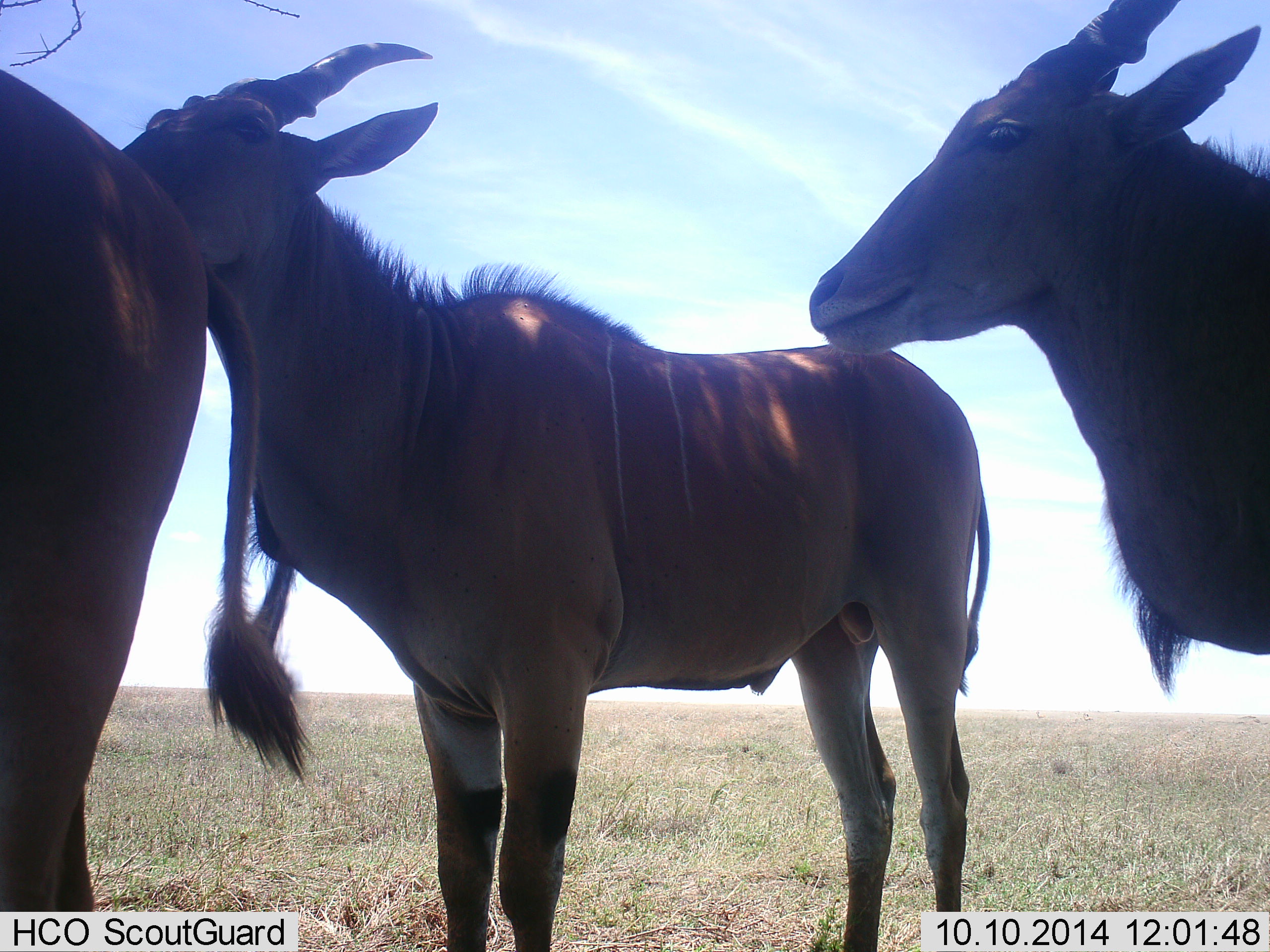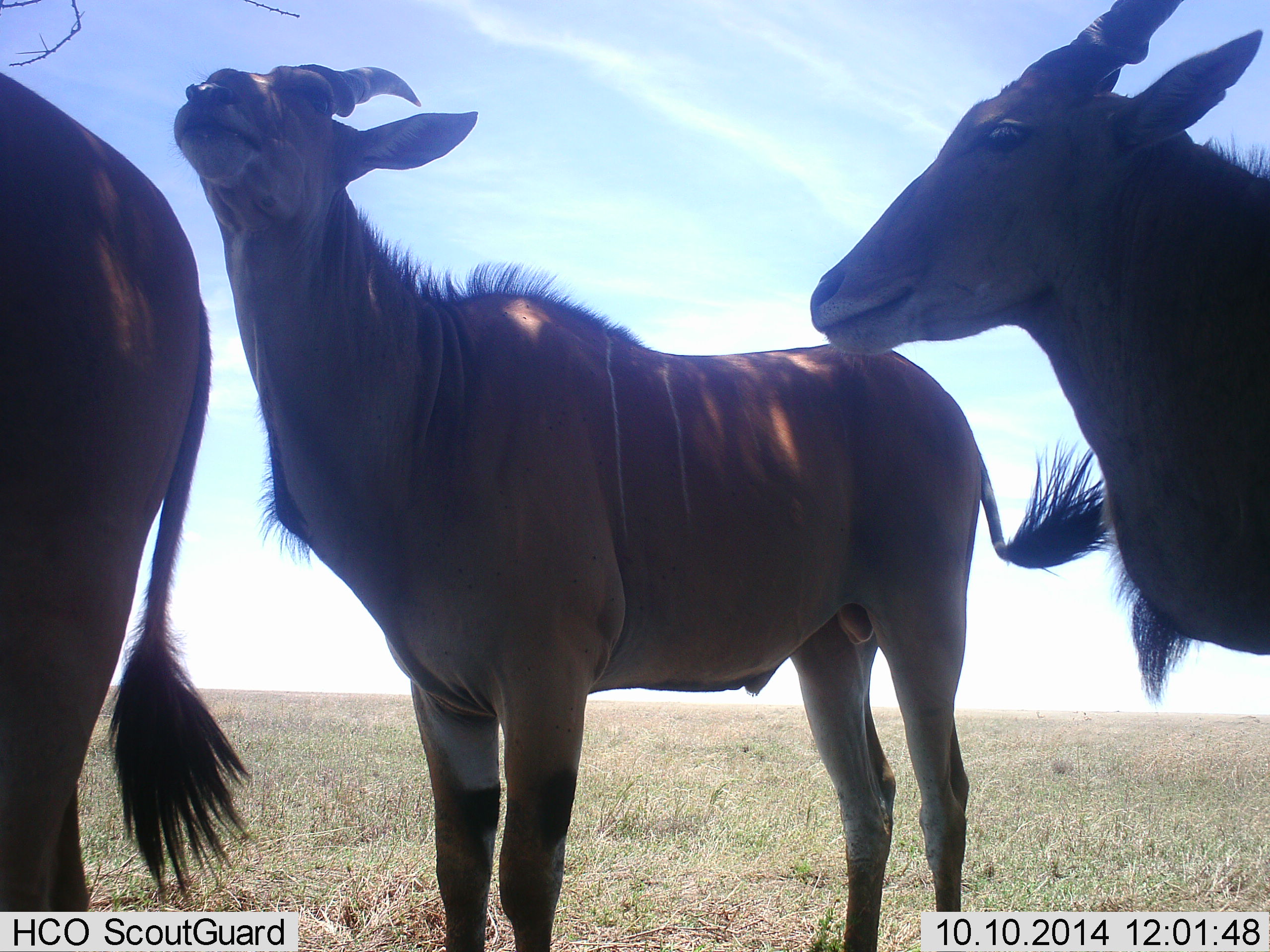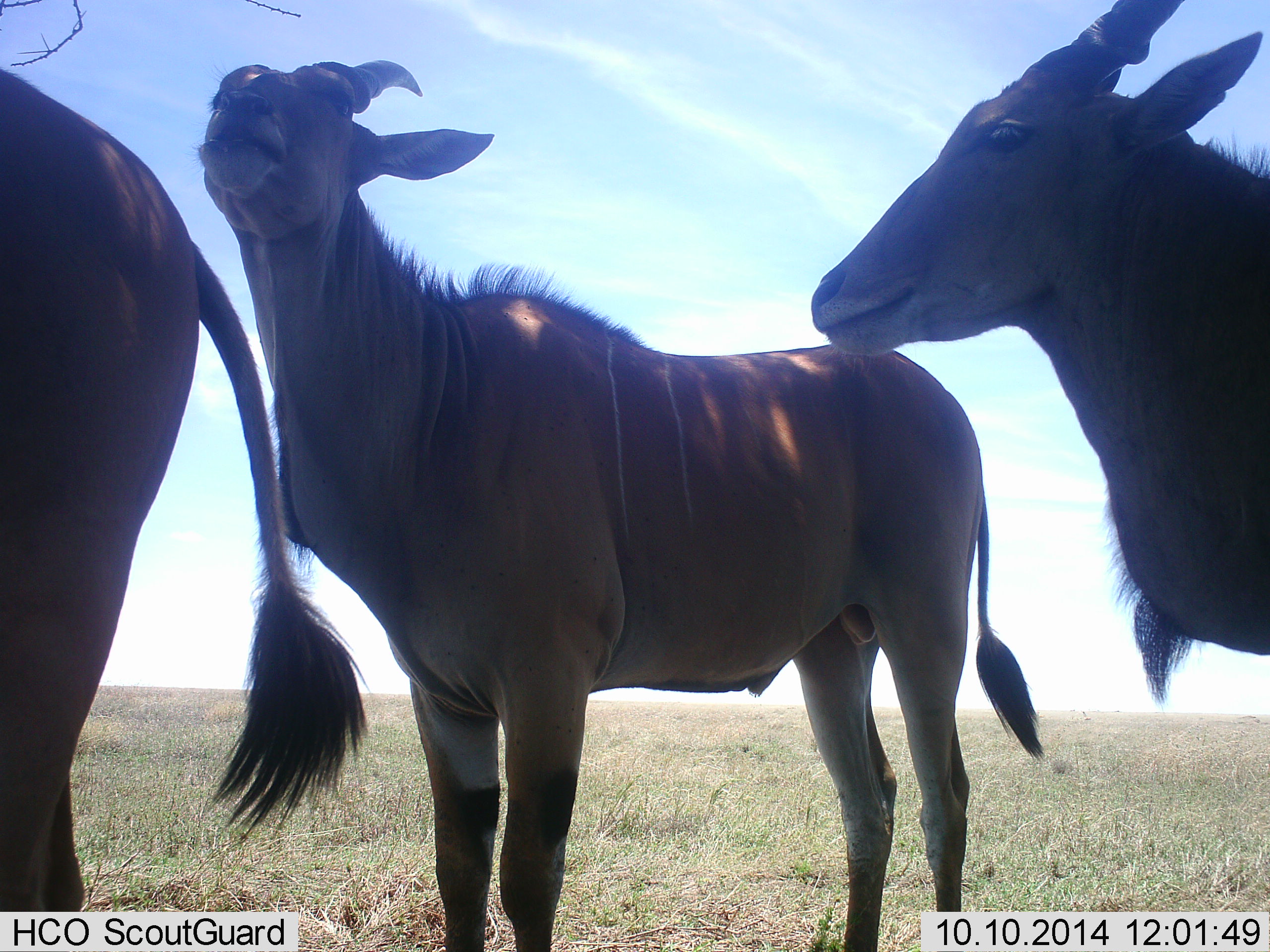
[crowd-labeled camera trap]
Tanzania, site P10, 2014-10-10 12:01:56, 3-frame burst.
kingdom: Animalia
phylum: Chordata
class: Mammalia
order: Artiodactyla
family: Bovidae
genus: Tragelaphus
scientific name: Tragelaphus oryx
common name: eland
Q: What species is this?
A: Eland (Tragelaphus oryx).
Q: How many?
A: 3.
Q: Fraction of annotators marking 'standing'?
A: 100%.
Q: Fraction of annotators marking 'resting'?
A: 0%.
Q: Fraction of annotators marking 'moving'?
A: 0%.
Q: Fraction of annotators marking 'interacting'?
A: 10%.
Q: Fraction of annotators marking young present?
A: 0%.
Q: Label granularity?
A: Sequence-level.